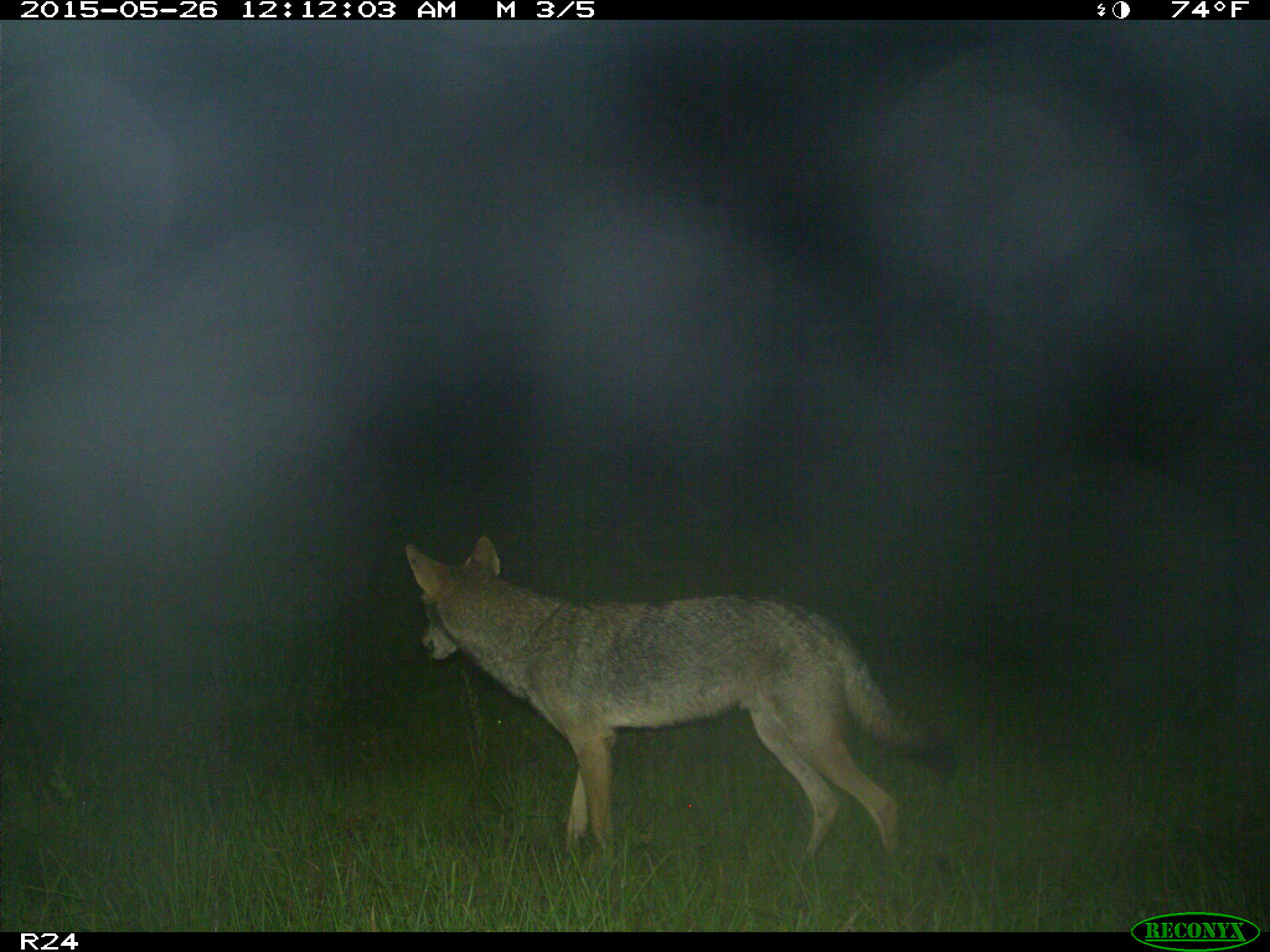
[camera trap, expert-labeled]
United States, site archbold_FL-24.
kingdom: Animalia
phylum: Chordata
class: Mammalia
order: Artiodactyla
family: Suidae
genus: Sus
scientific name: Sus scrofa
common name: wild boar